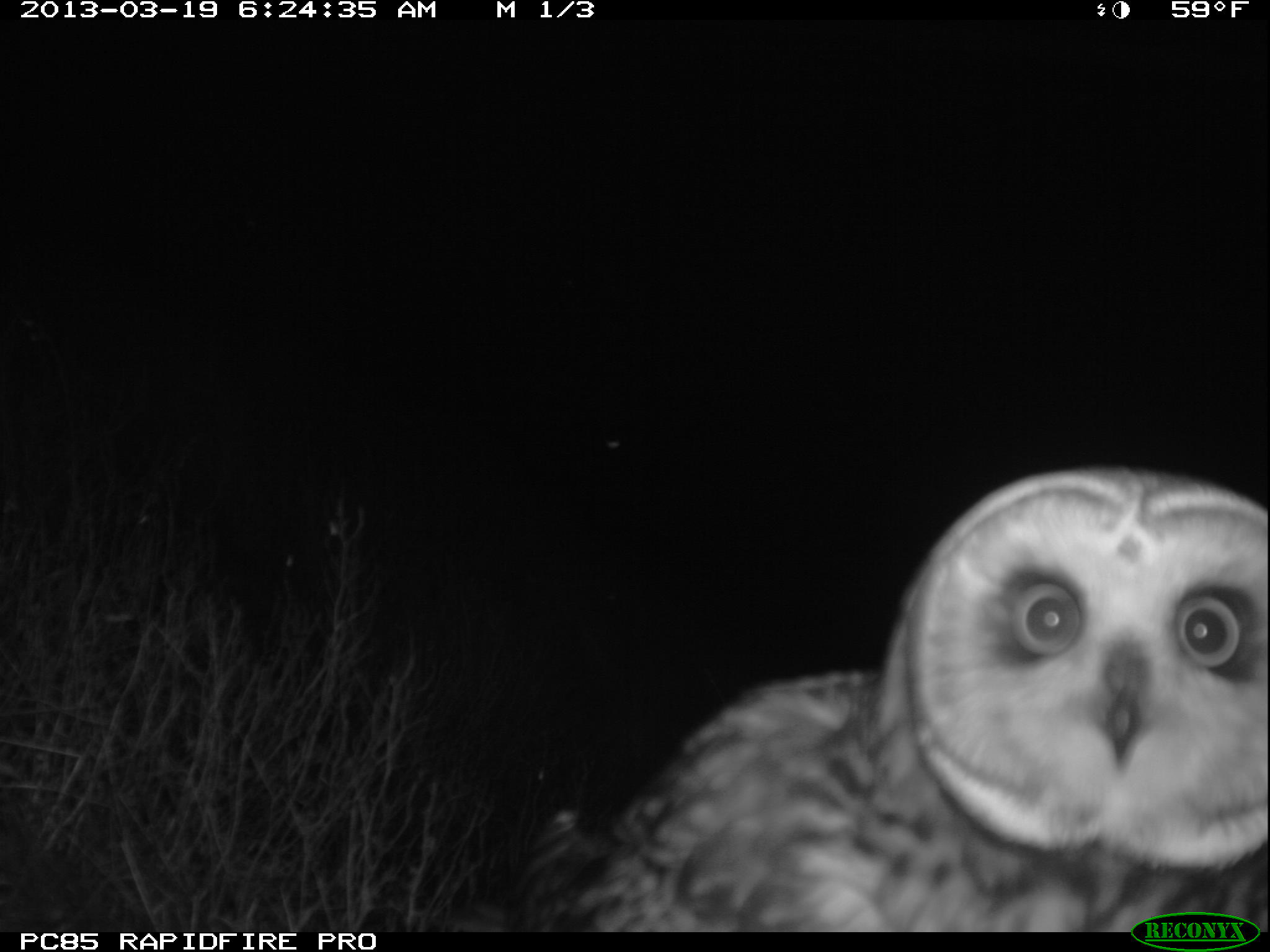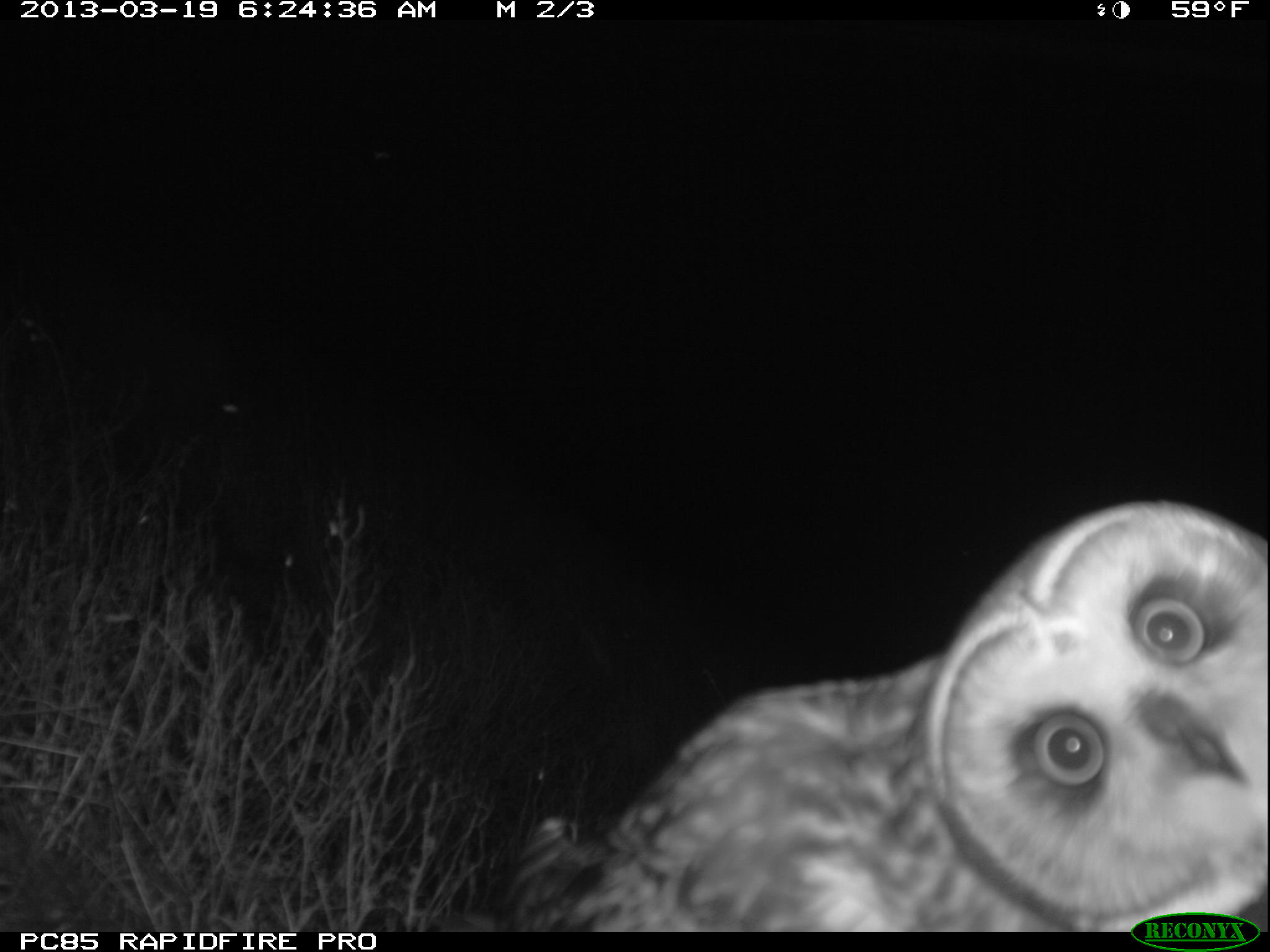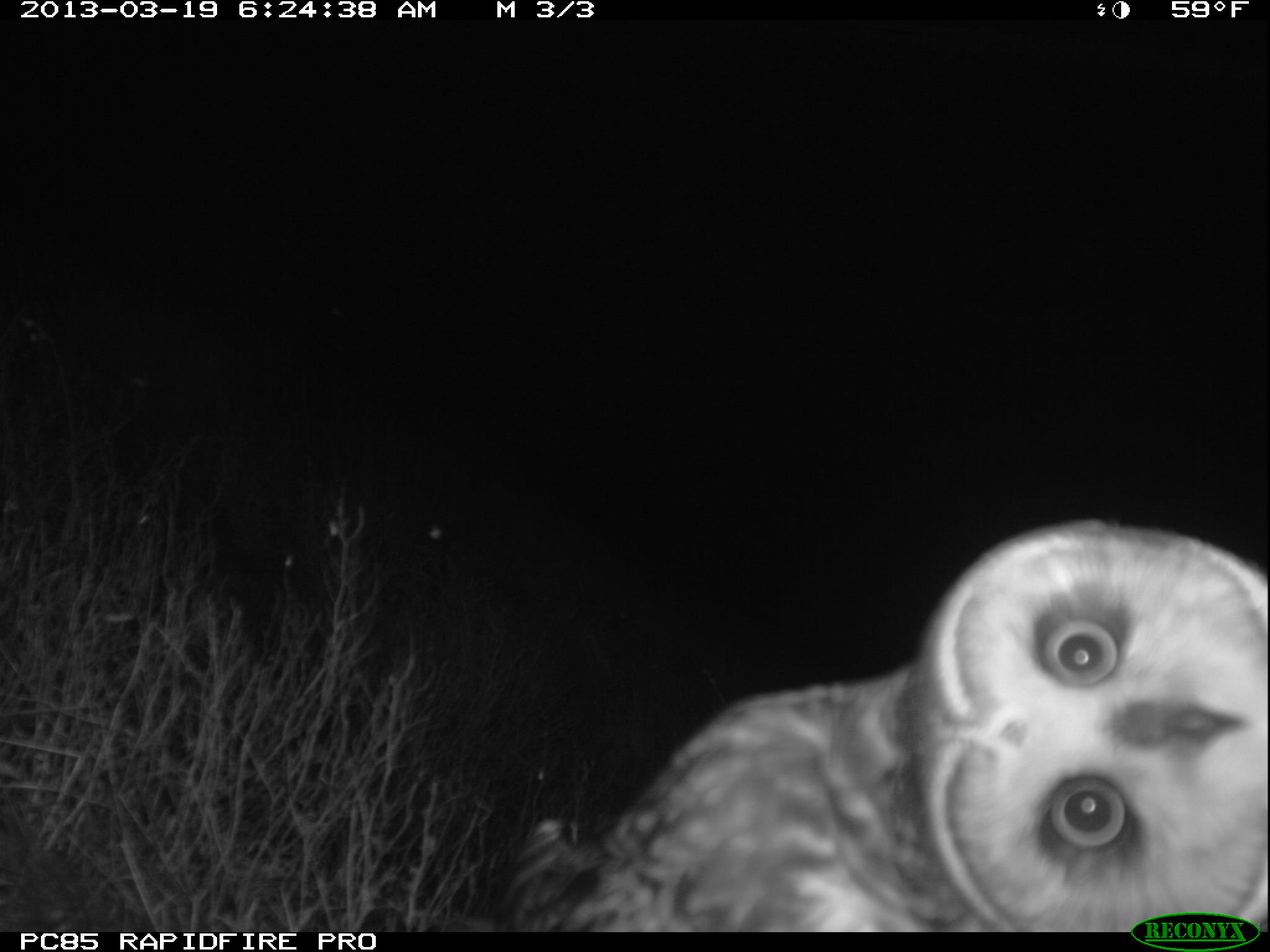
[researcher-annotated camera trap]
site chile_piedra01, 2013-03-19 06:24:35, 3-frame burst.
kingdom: Animalia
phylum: Chordata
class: Aves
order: Strigiformes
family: Strigidae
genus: Asio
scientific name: Asio flammeus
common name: short-eared owl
Short-eared owl (Asio flammeus).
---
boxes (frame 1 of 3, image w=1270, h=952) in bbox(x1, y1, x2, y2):
short-eared owl: bbox(480, 465, 1270, 927)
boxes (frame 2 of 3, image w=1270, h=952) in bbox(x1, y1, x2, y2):
short-eared owl: bbox(466, 500, 1269, 934)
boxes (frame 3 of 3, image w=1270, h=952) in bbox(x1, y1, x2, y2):
short-eared owl: bbox(472, 522, 1270, 933)